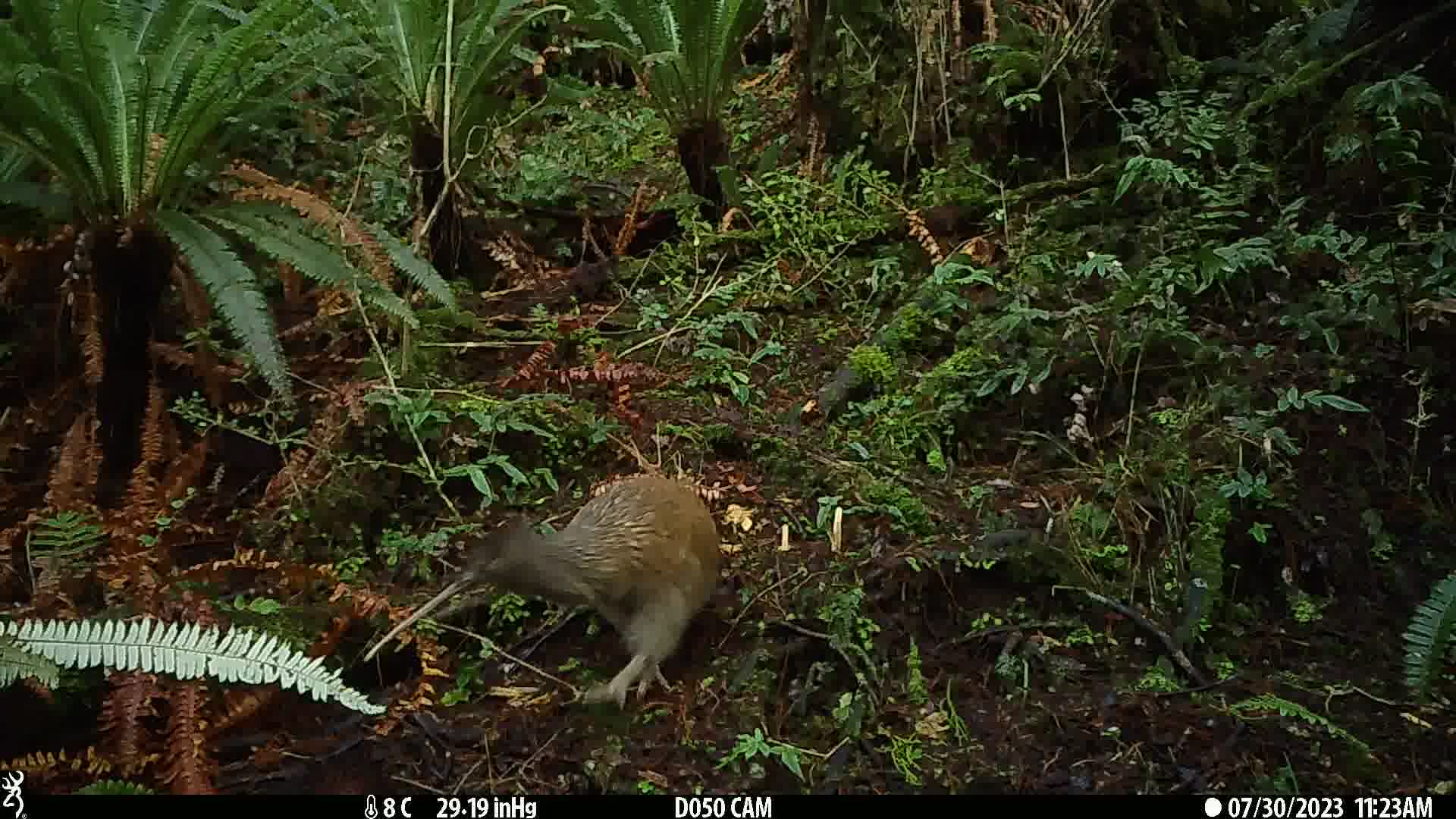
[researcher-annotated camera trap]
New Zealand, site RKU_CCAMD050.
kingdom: Animalia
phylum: Chordata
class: Aves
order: Apterygiformes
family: Apterygidae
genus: Apteryx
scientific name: Apteryx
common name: kiwi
Kiwi (Apteryx).